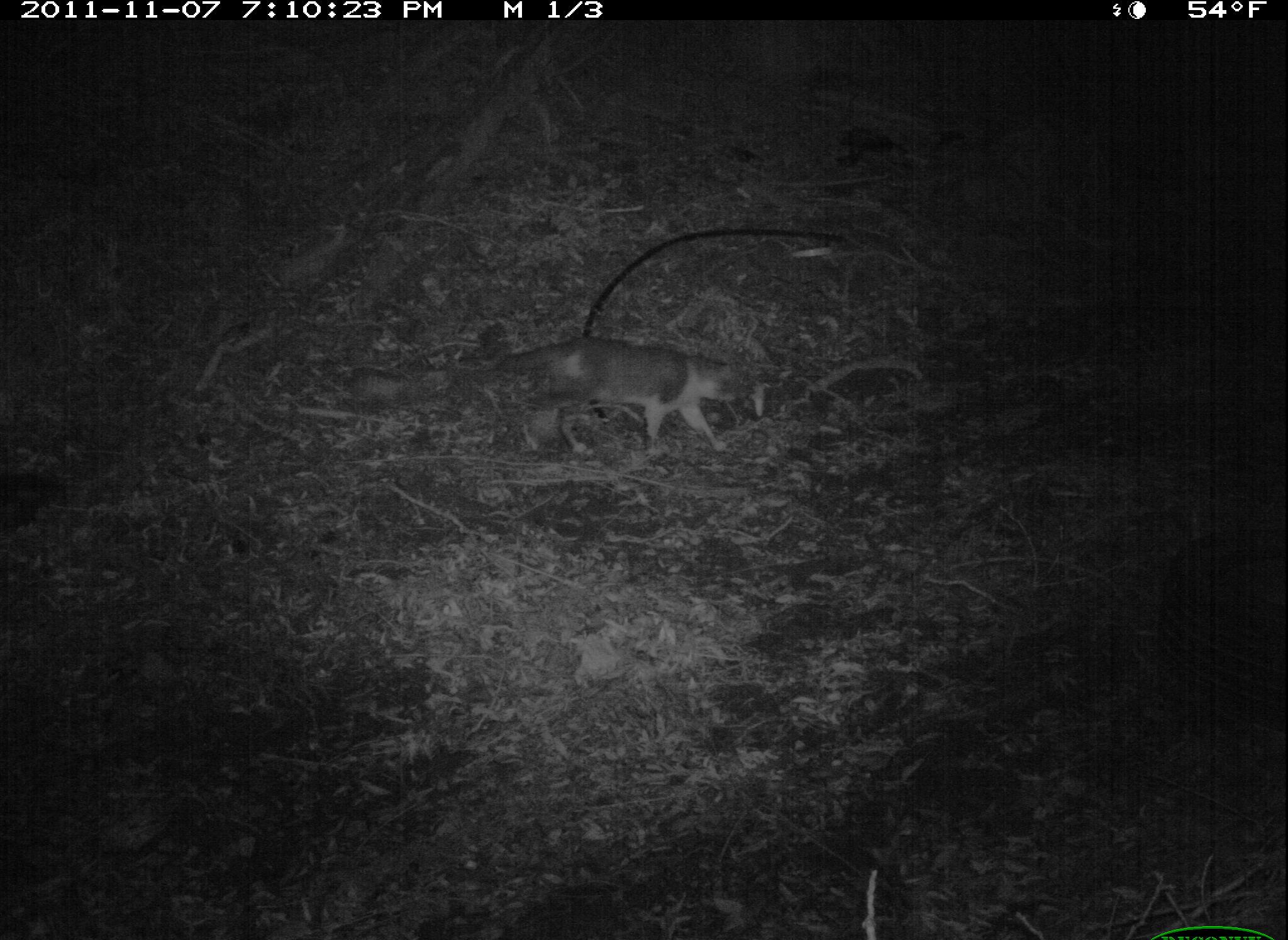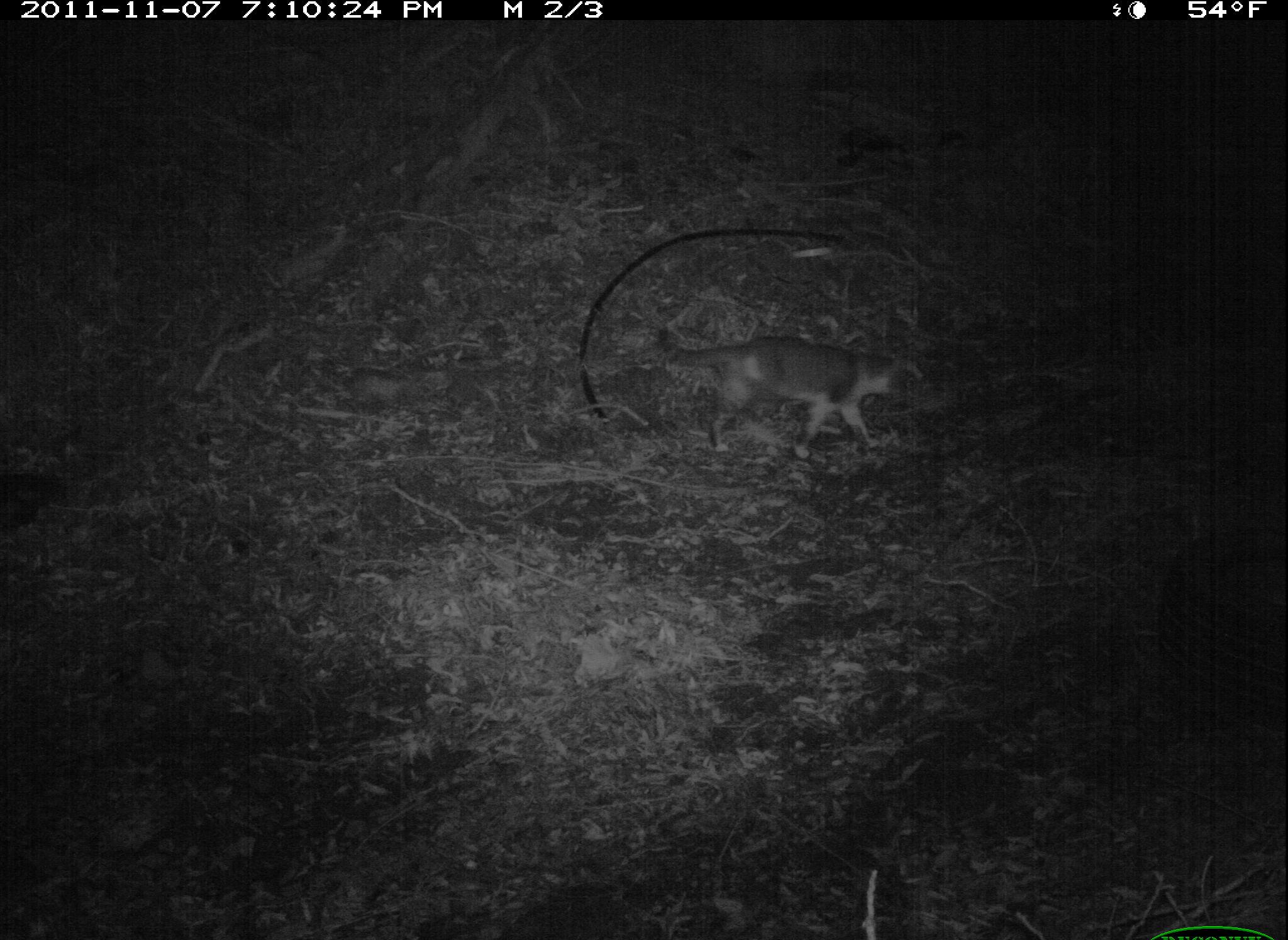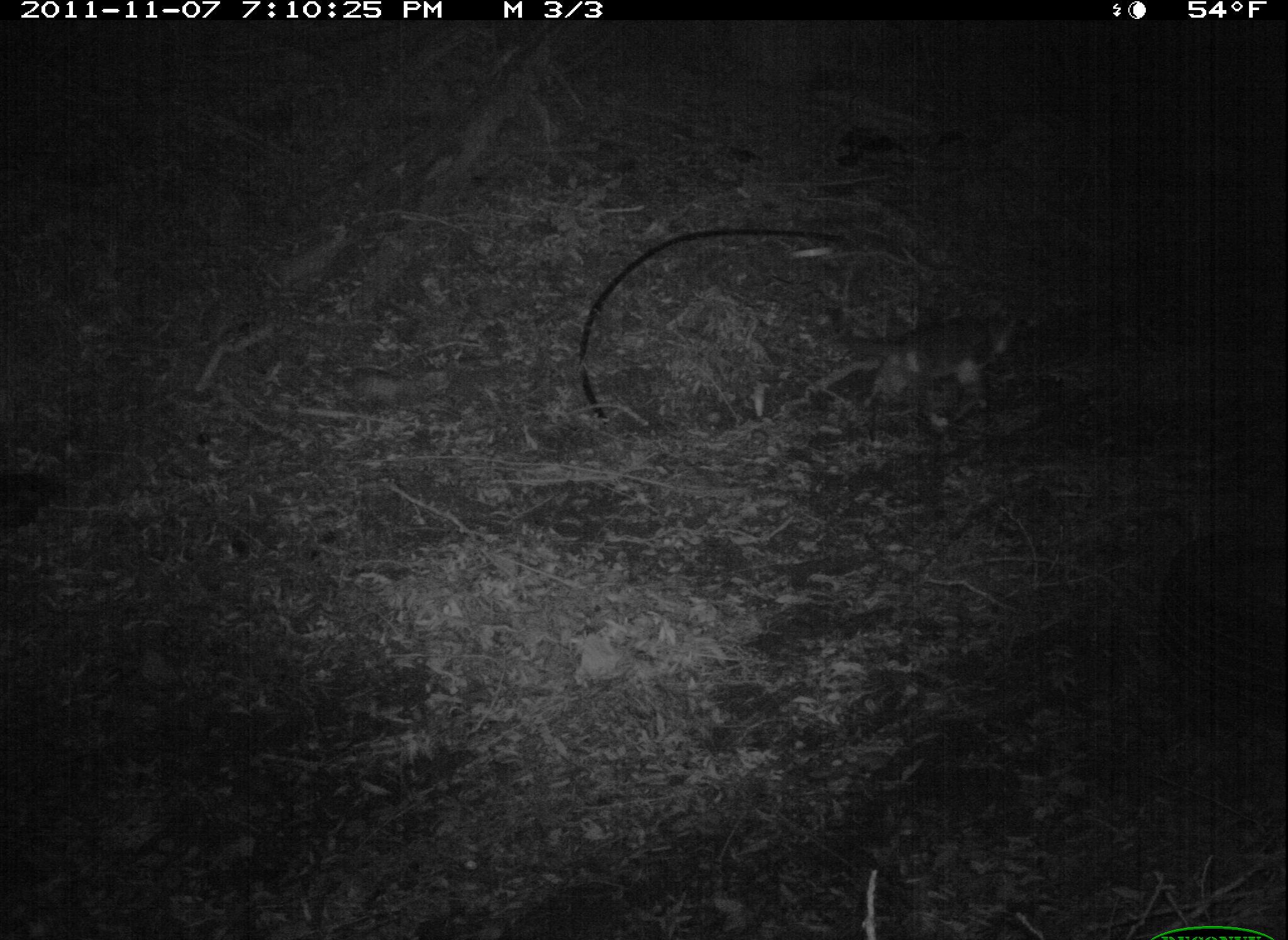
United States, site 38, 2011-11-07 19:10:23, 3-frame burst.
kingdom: Animalia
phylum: Chordata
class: Mammalia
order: Carnivora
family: Felidae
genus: Felis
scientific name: Felis catus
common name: cat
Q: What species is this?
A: Cat (Felis catus).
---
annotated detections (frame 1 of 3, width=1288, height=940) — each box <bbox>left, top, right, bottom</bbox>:
cat: <bbox>446, 329, 757, 464</bbox>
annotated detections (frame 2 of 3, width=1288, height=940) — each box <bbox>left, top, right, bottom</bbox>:
cat: <bbox>650, 314, 914, 470</bbox>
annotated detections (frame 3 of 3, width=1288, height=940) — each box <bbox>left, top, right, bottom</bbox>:
cat: <bbox>828, 295, 1074, 409</bbox>